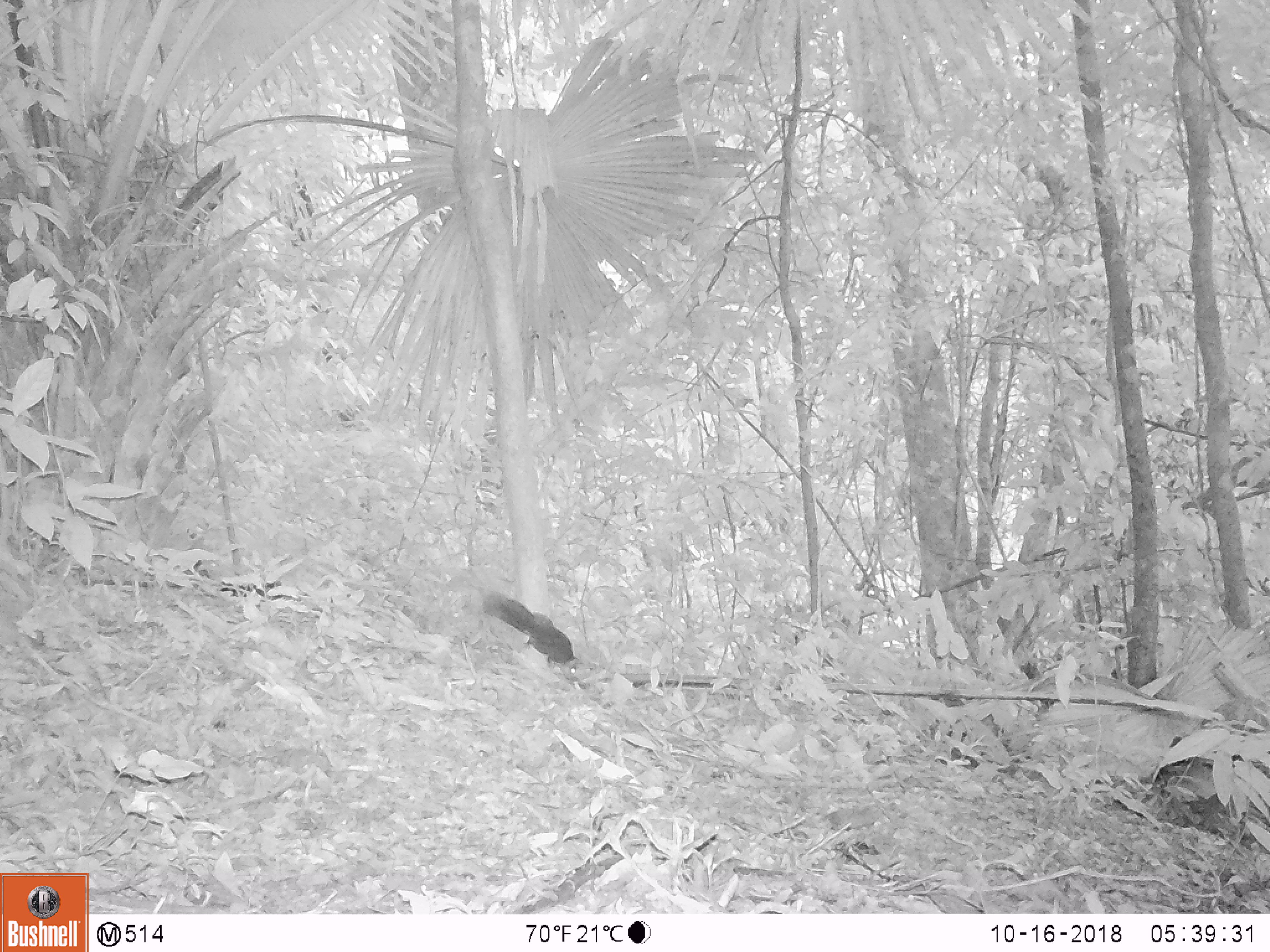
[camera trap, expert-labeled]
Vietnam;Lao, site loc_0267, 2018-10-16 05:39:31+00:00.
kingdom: Animalia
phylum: Chordata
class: Mammalia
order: Rodentia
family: Sciuridae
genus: Dremomys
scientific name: Dremomys rufigenis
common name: red-cheeked squirrel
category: red cheeked squirrel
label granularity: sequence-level